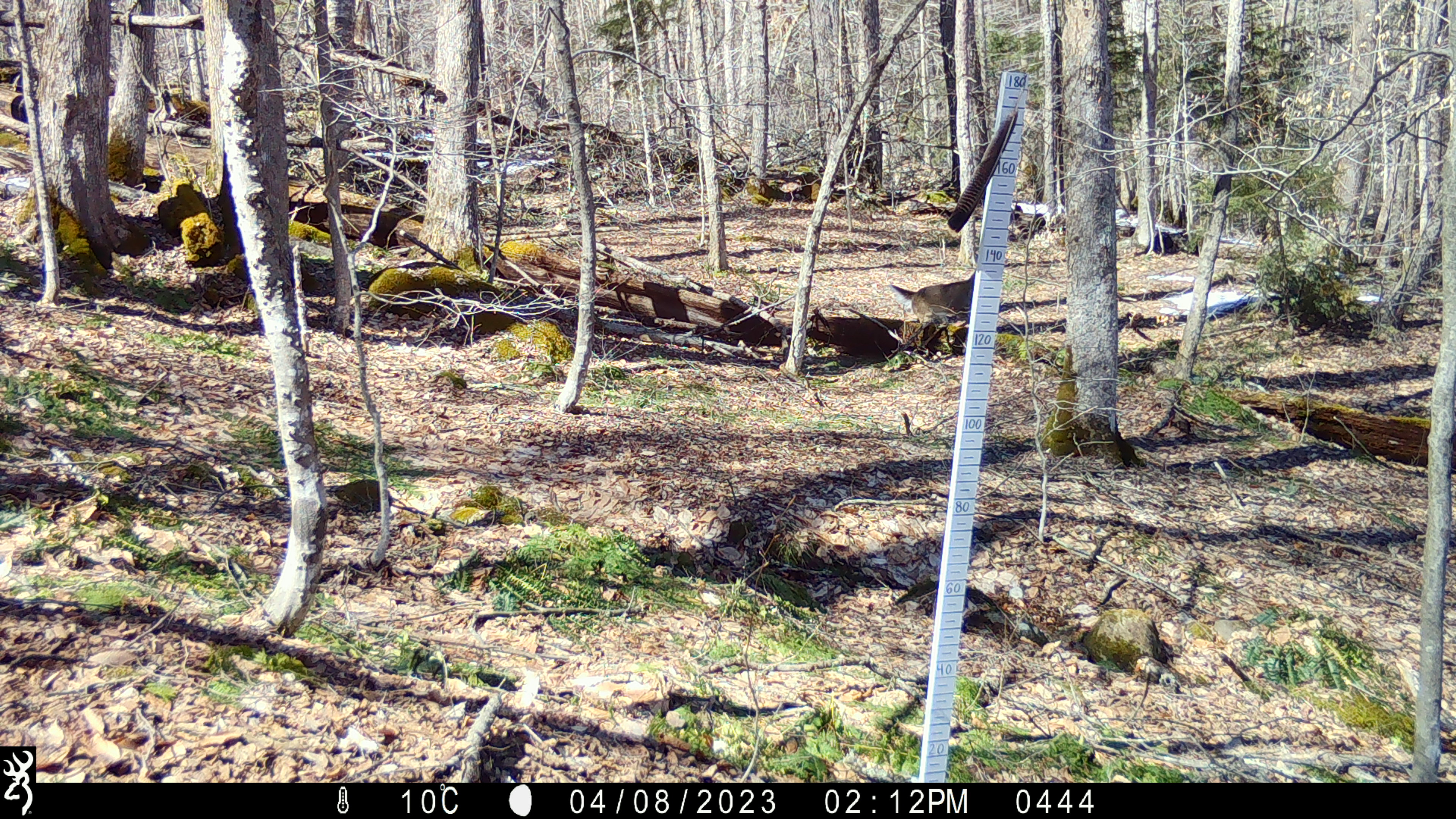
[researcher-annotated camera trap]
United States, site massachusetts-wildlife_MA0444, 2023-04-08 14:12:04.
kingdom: Animalia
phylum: Chordata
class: Mammalia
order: Artiodactyla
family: Cervidae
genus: Odocoileus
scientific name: Odocoileus virginianus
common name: white-tailed deer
White-tailed deer (Odocoileus virginianus).